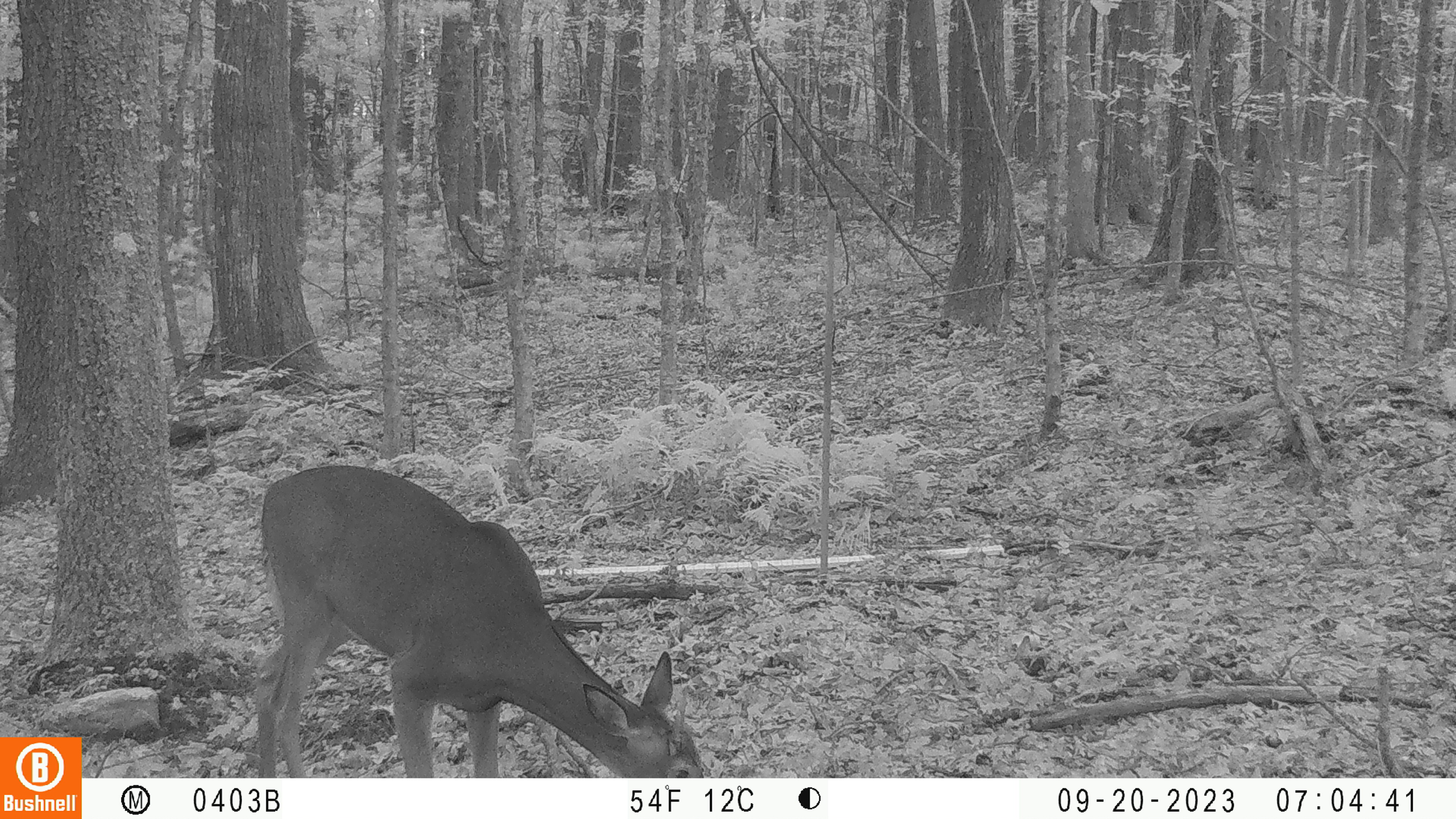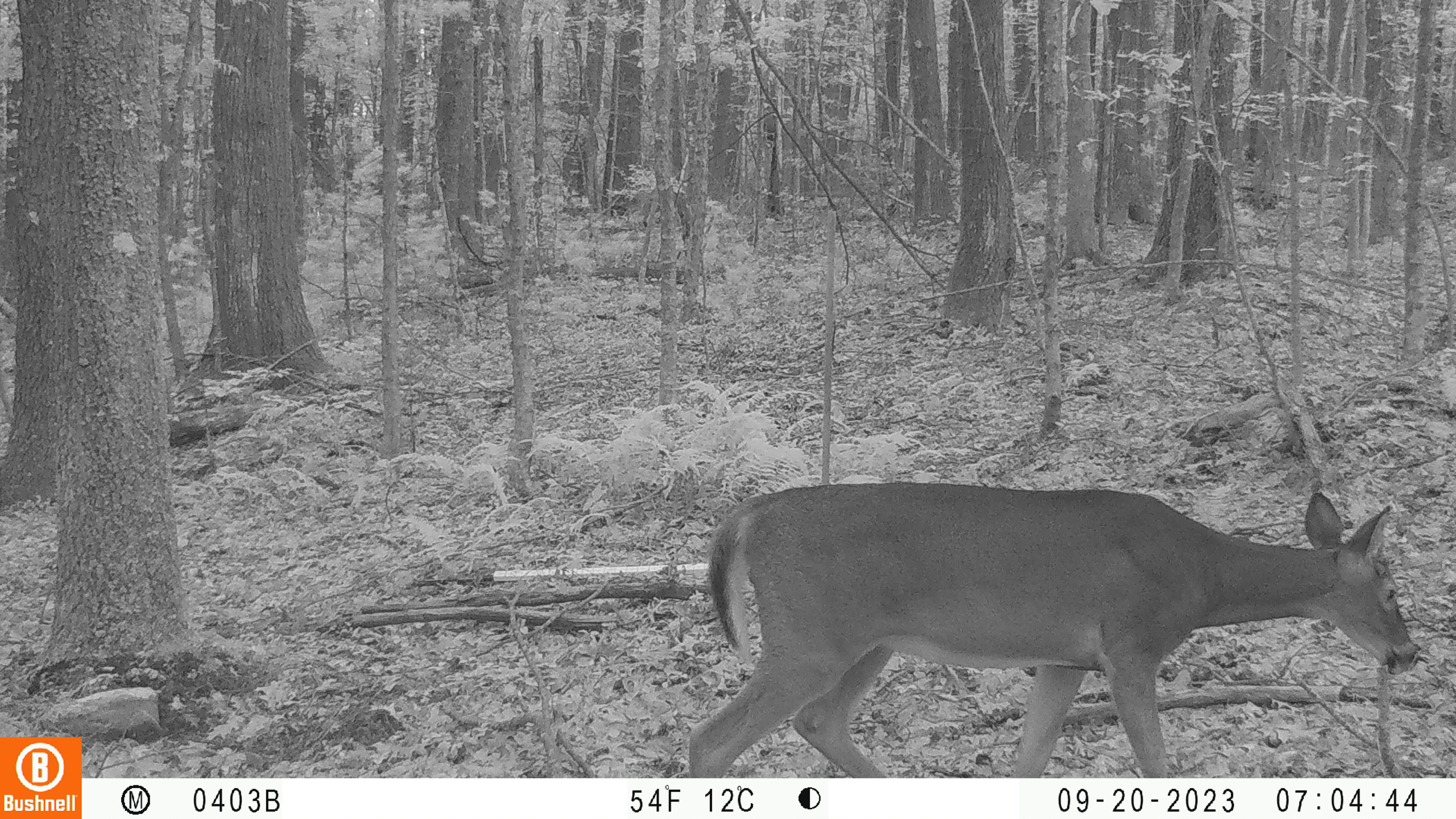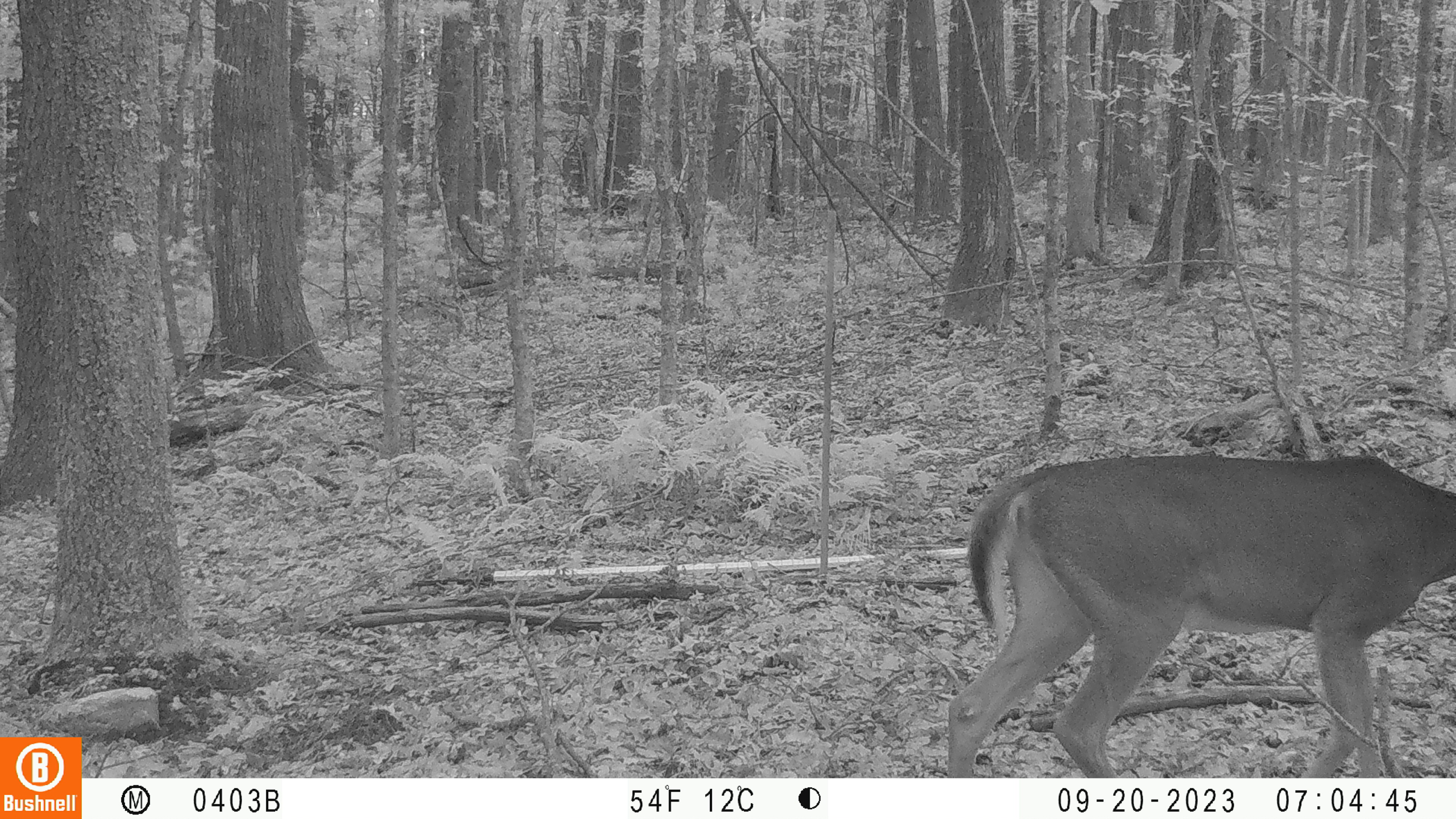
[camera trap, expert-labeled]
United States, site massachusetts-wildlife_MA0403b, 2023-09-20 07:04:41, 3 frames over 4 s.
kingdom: Animalia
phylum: Chordata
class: Mammalia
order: Artiodactyla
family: Cervidae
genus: Odocoileus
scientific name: Odocoileus virginianus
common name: white-tailed deer